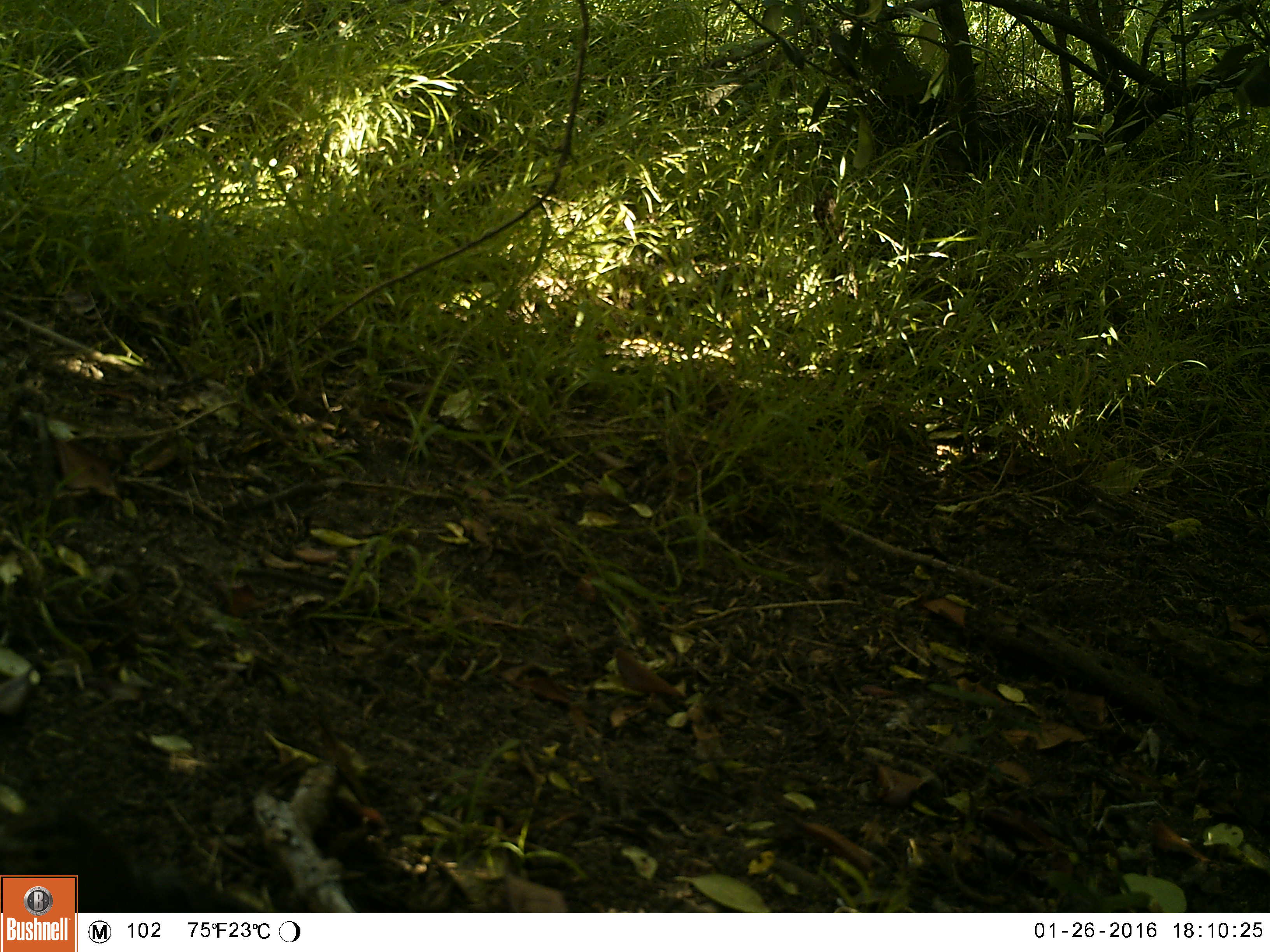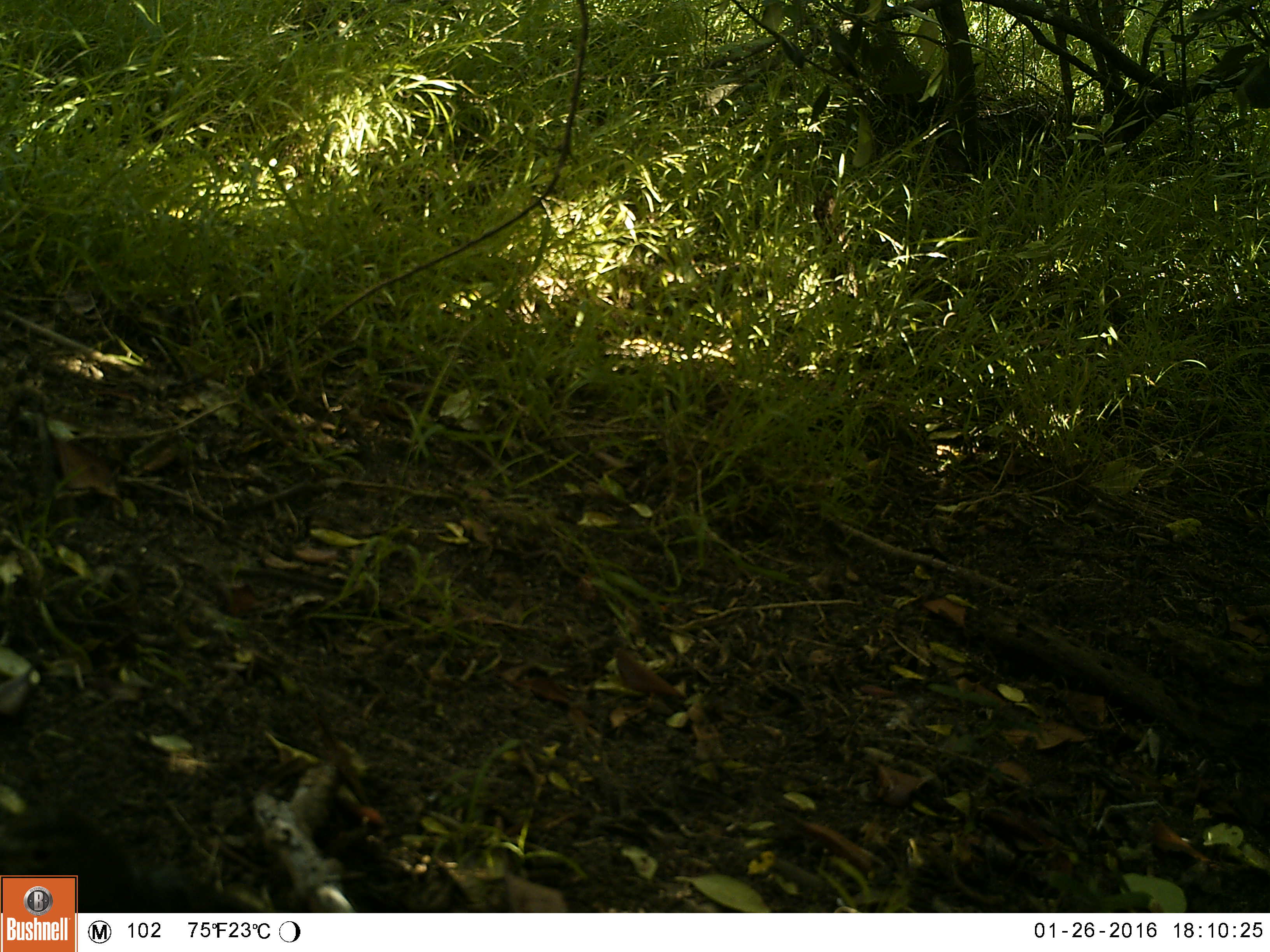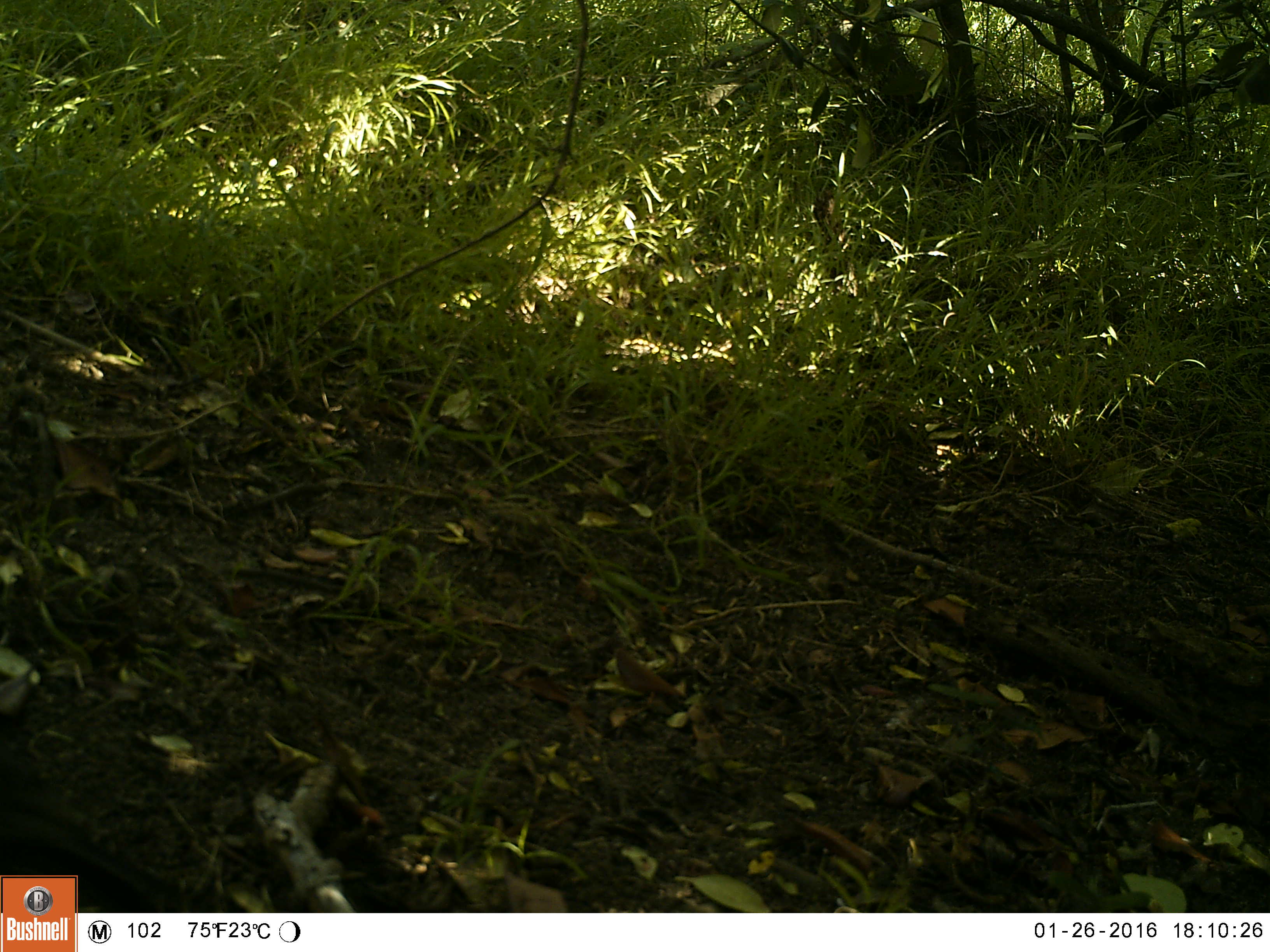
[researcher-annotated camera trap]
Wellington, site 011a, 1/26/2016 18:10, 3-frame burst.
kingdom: Animalia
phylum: Chordata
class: Aves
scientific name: Aves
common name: bird